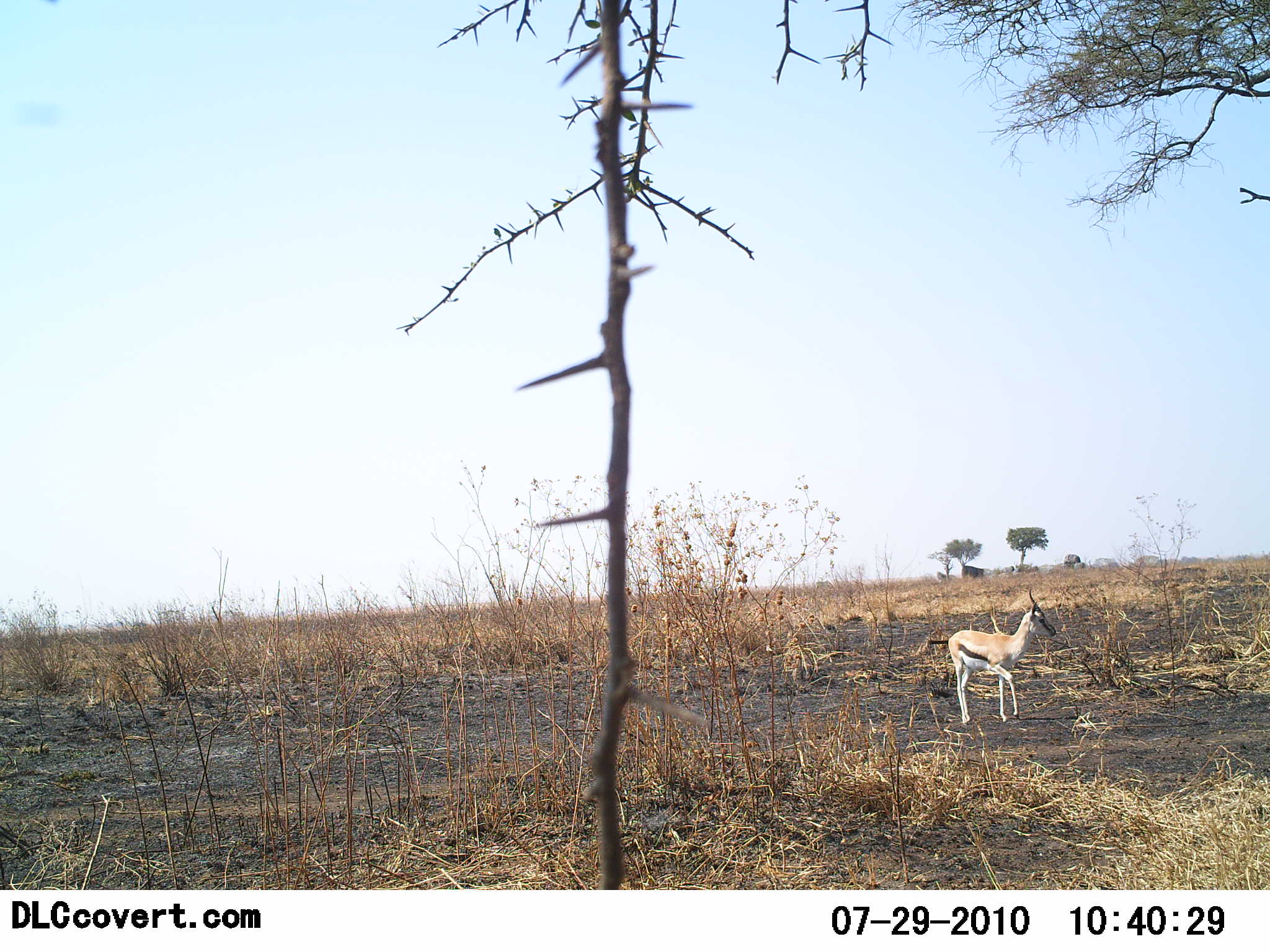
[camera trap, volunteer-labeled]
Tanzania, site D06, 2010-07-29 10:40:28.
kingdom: Animalia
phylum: Chordata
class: Mammalia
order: Artiodactyla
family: Bovidae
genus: Eudorcas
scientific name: Eudorcas thomsonii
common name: thomson's gazelle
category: gazellethomsons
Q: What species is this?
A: Gazellethomsons (thomson's gazelle) (Eudorcas thomsonii).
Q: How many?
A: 1.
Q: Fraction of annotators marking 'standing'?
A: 45%.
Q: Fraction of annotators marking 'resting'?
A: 0%.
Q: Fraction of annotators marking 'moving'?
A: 55%.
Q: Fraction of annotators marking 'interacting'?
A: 0%.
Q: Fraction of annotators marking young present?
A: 0%.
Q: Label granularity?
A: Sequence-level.